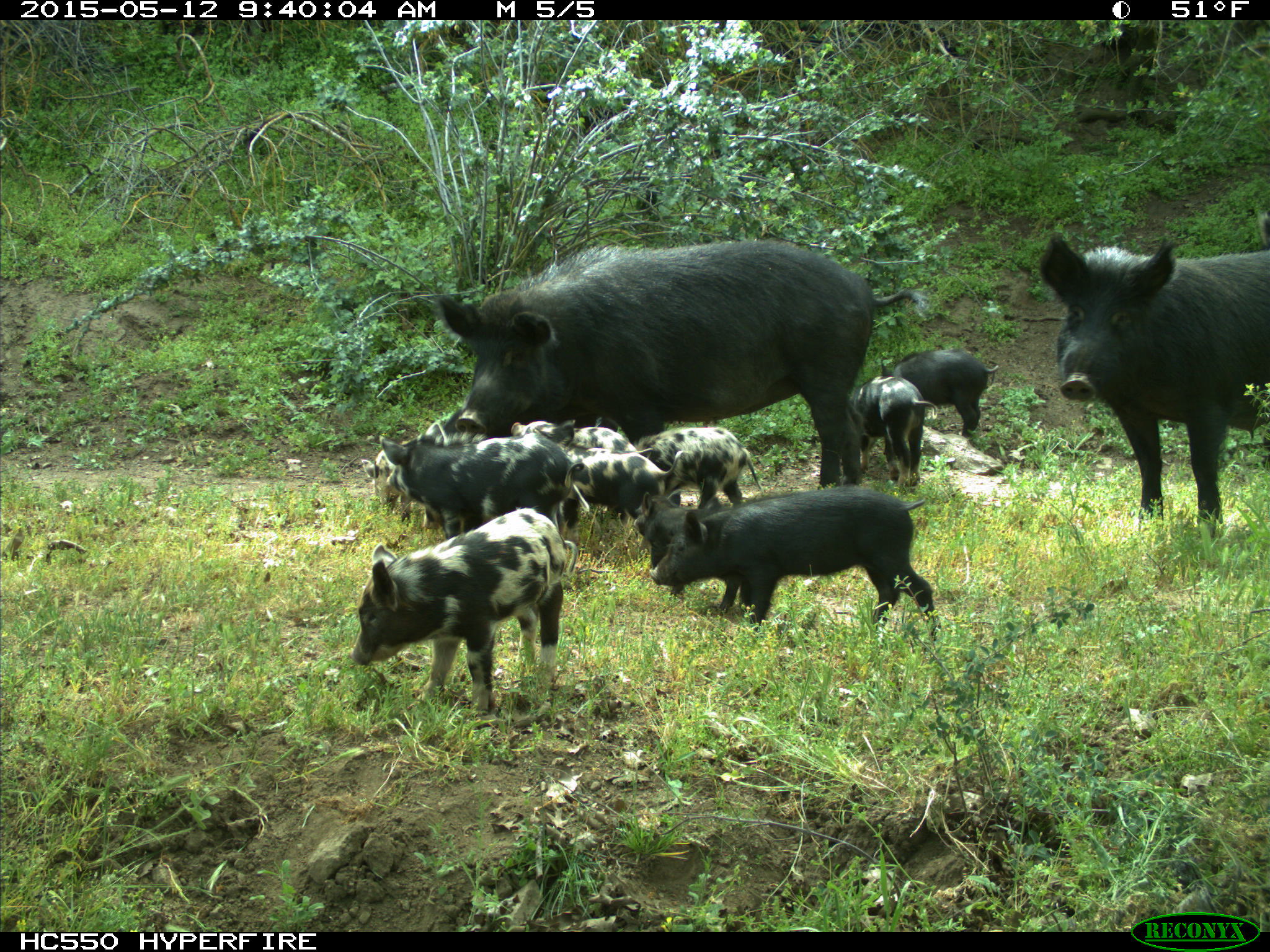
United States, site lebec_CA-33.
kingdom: Animalia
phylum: Chordata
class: Mammalia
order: Artiodactyla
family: Suidae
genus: Sus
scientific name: Sus scrofa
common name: wild boar